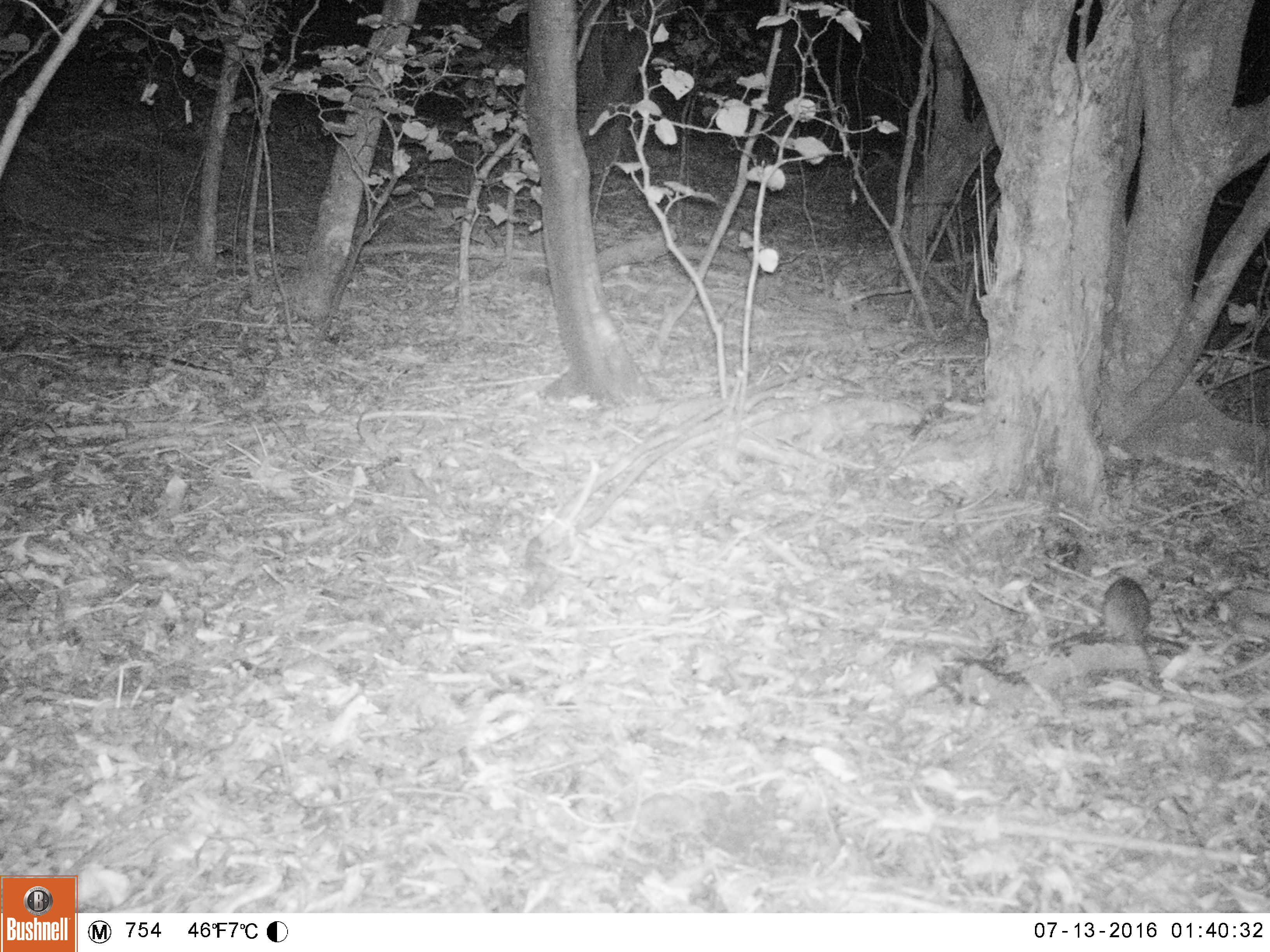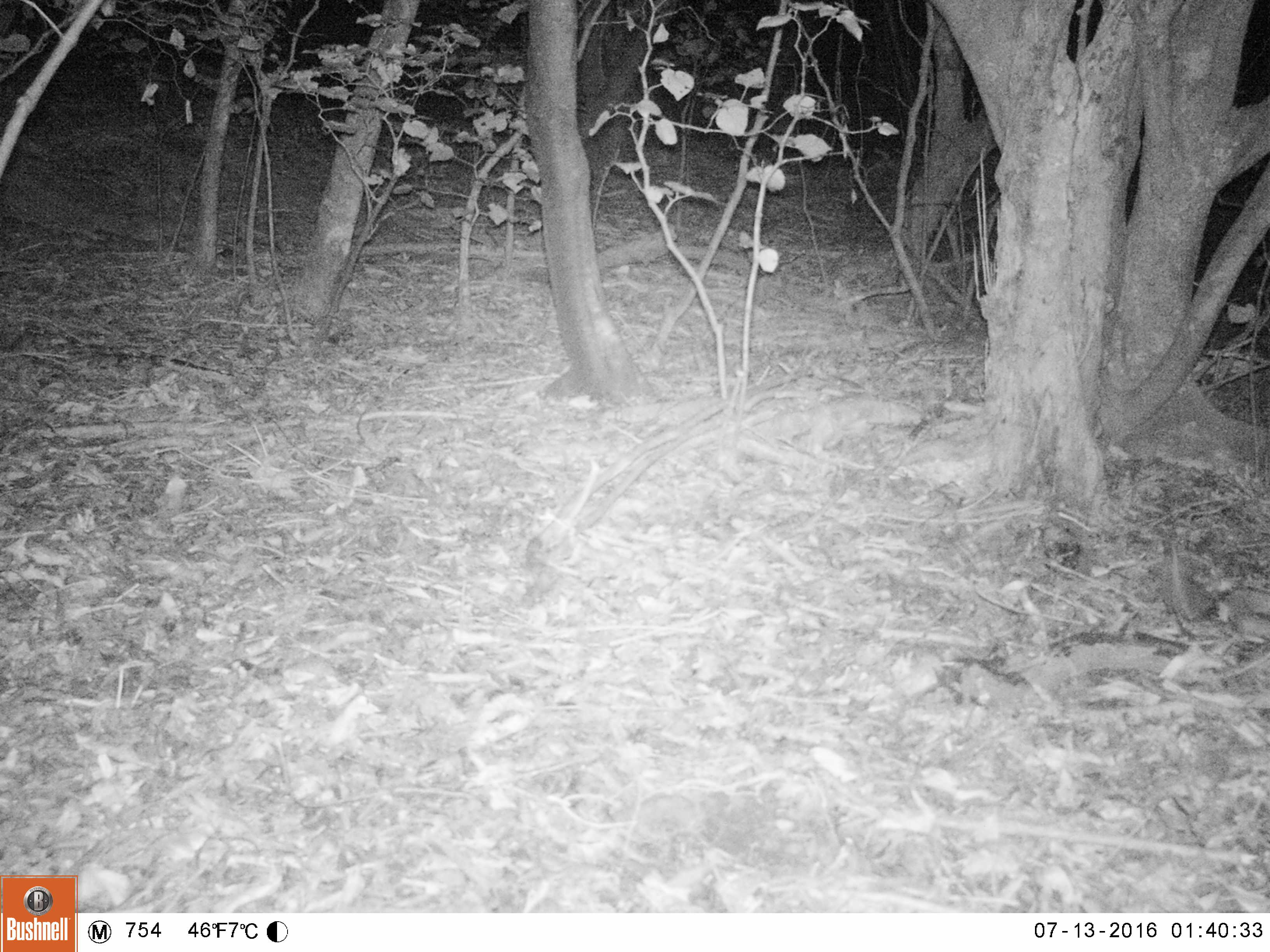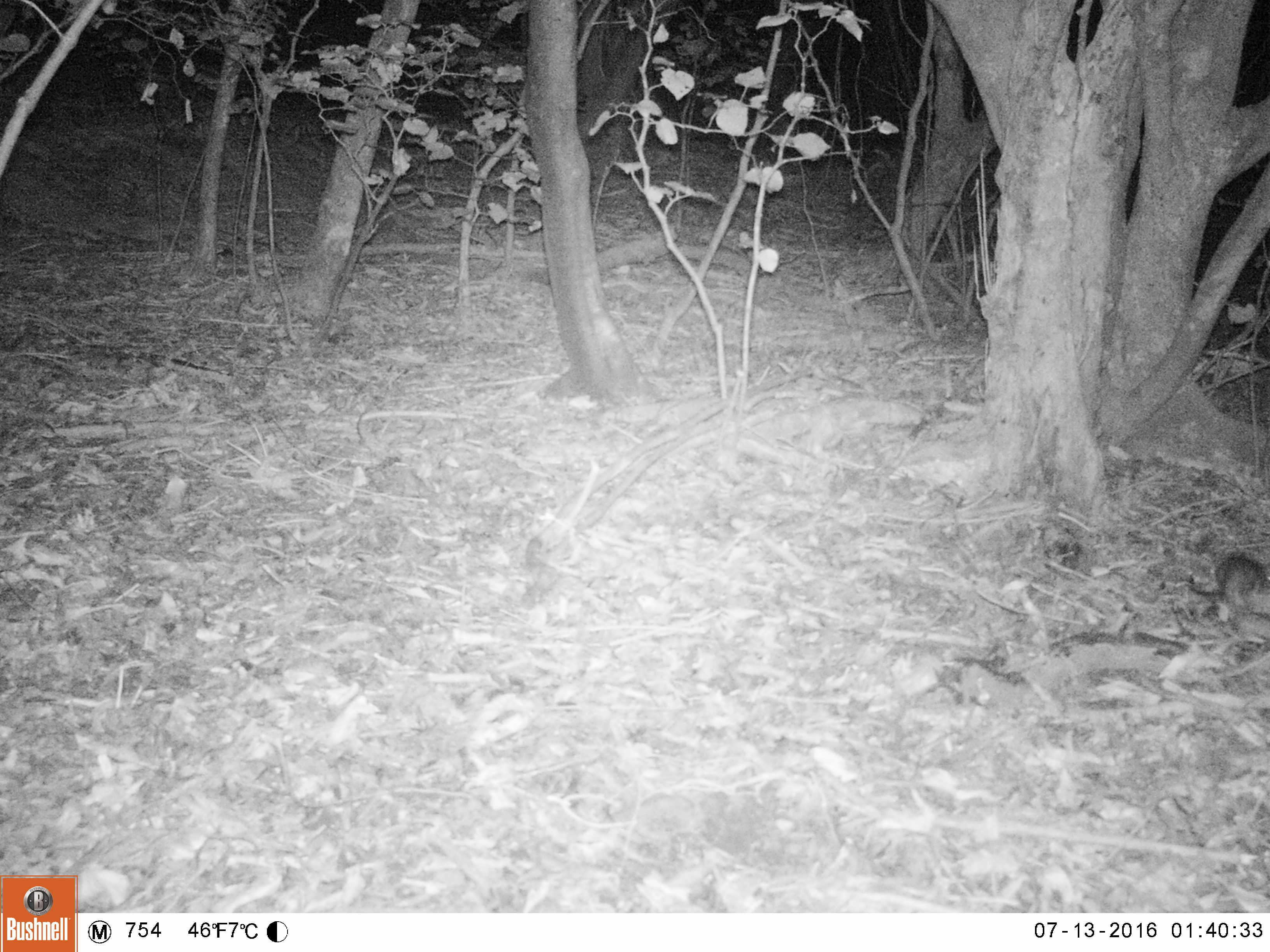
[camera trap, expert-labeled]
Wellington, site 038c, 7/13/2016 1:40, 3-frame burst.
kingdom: Animalia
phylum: Chordata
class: Mammalia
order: Rodentia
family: Muridae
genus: Rattus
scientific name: Rattus rattus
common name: ship rat